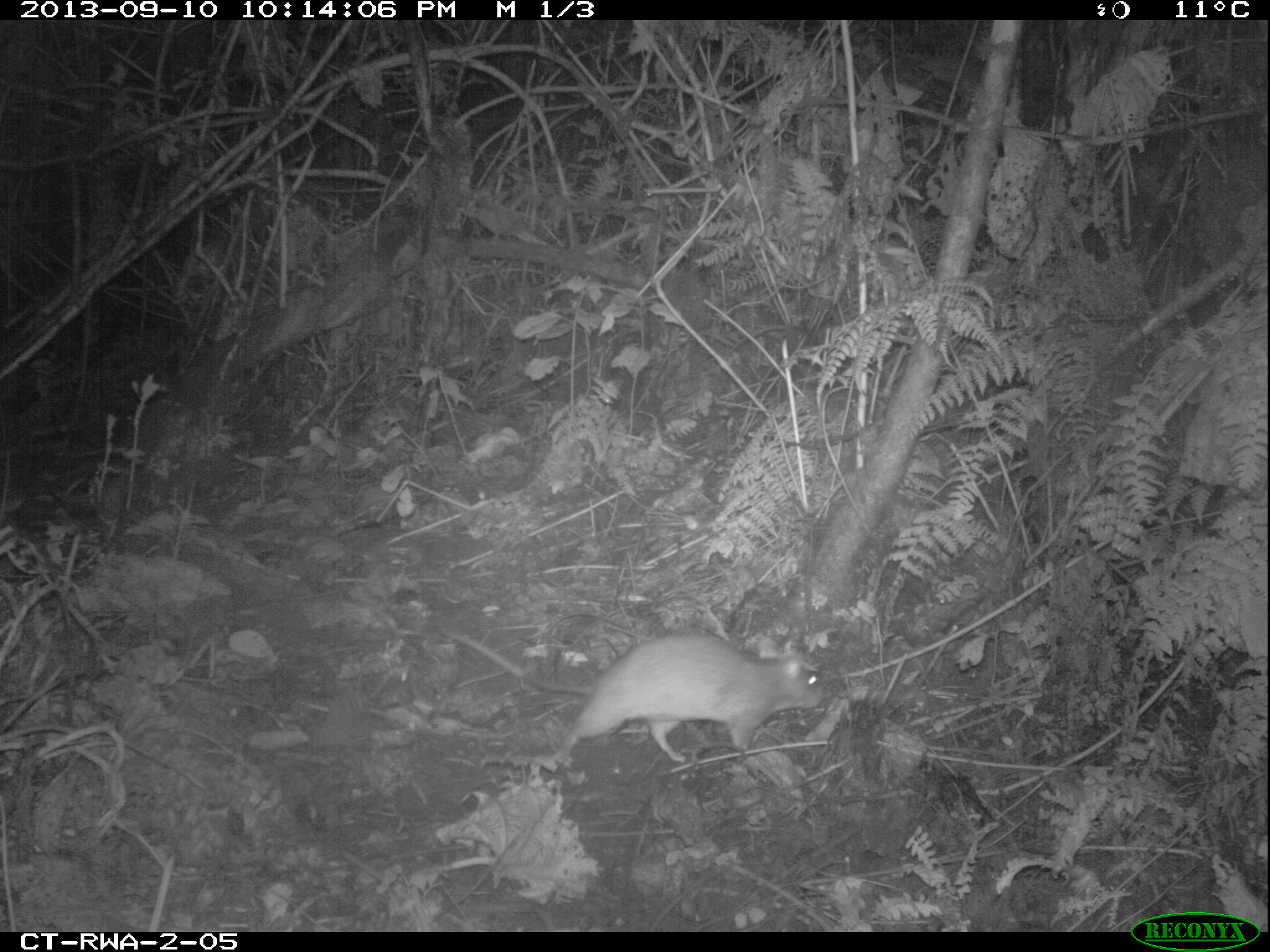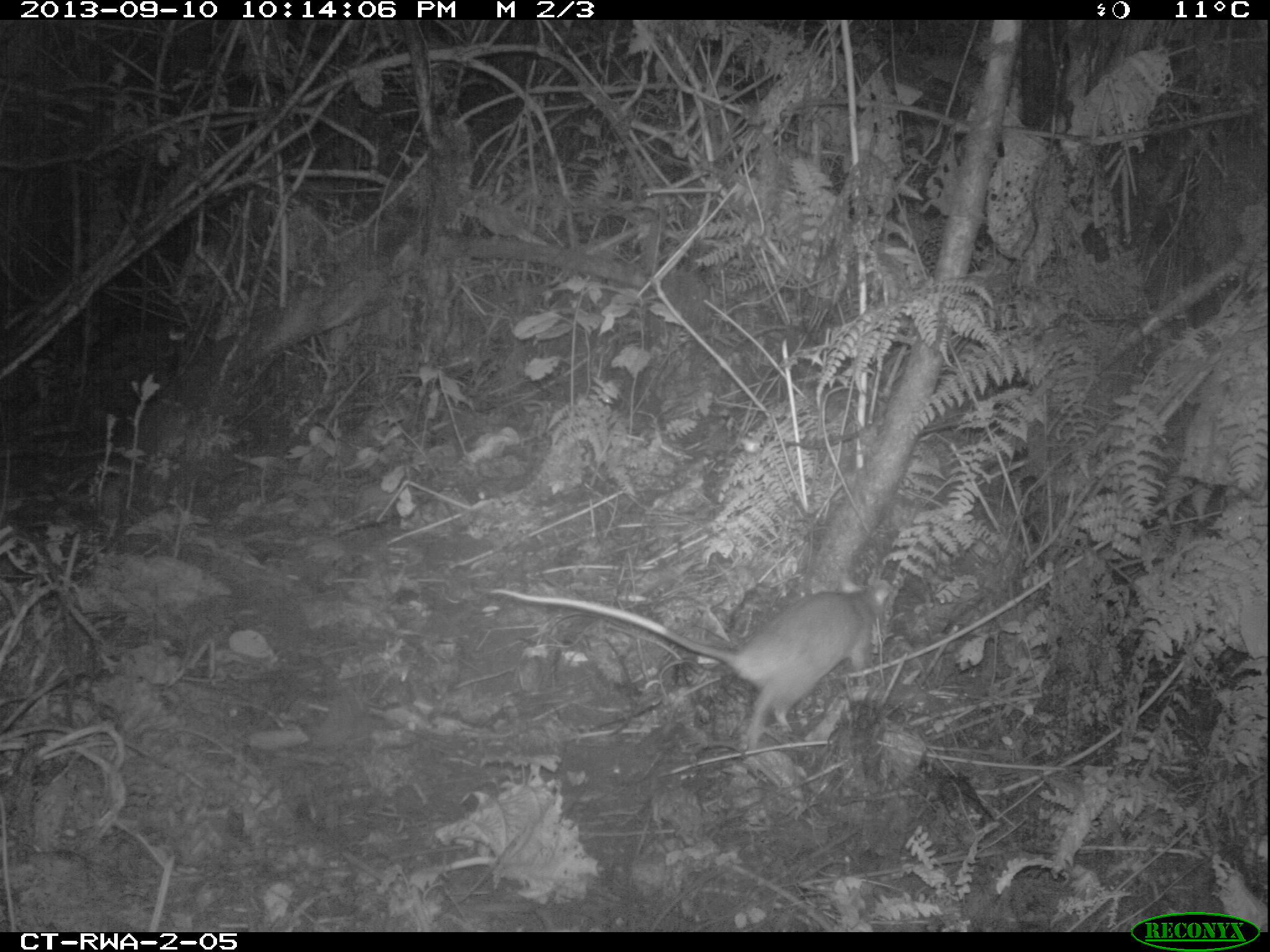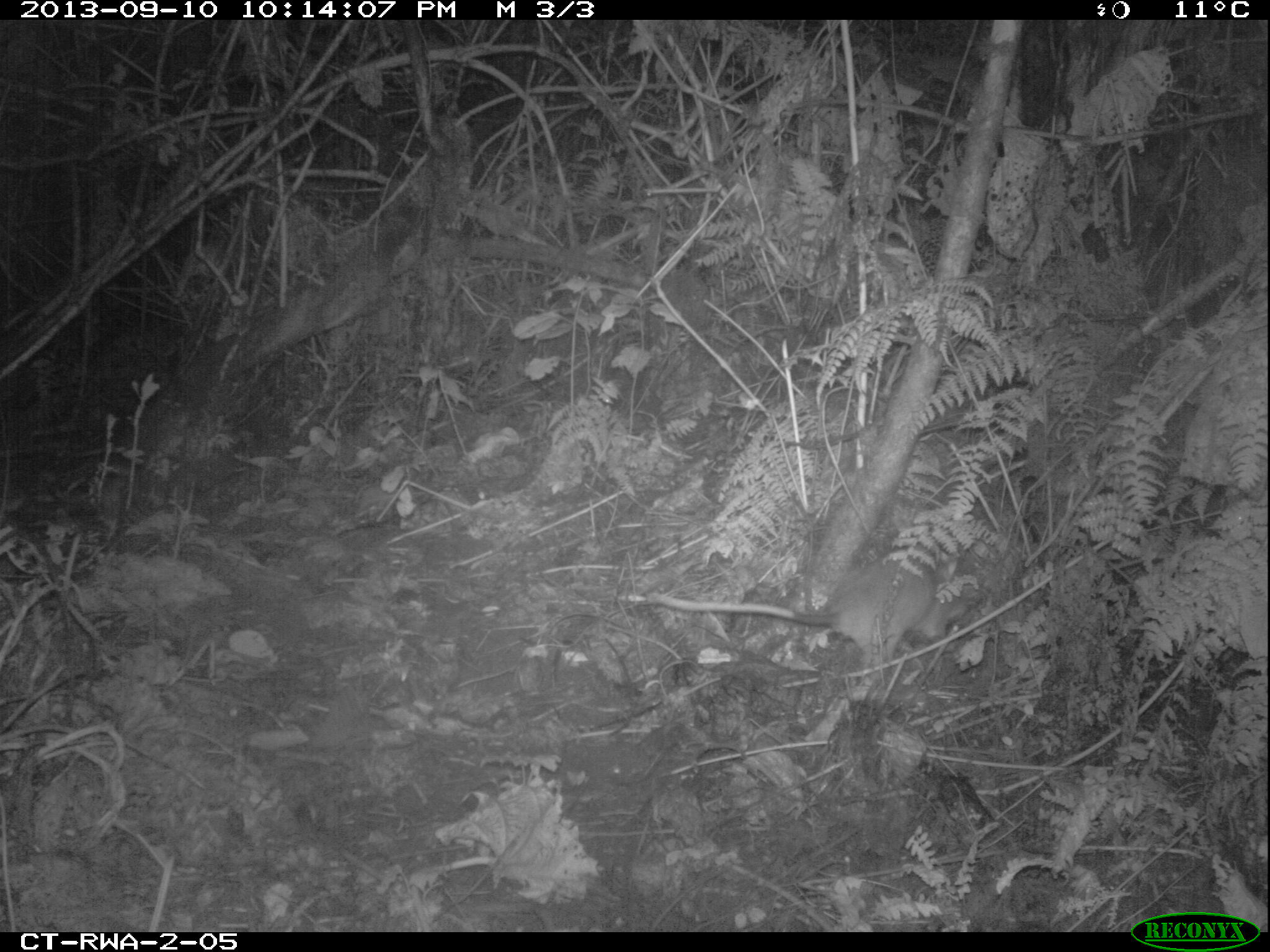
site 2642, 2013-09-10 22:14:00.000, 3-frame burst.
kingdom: Animalia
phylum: Chordata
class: Mammalia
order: Rodentia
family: Nesomyidae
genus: Cricetomys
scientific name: Cricetomys gambianus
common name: african giant pouched rat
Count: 1.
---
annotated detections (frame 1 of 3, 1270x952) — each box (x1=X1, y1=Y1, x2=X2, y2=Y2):
cricetomys gambianus: (x1=439, y1=627, x2=832, y2=764)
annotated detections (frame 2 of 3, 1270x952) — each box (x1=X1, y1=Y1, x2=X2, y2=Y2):
cricetomys gambianus: (x1=473, y1=570, x2=899, y2=748)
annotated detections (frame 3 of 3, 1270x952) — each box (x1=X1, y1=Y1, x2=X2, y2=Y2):
cricetomys gambianus: (x1=643, y1=542, x2=985, y2=665)